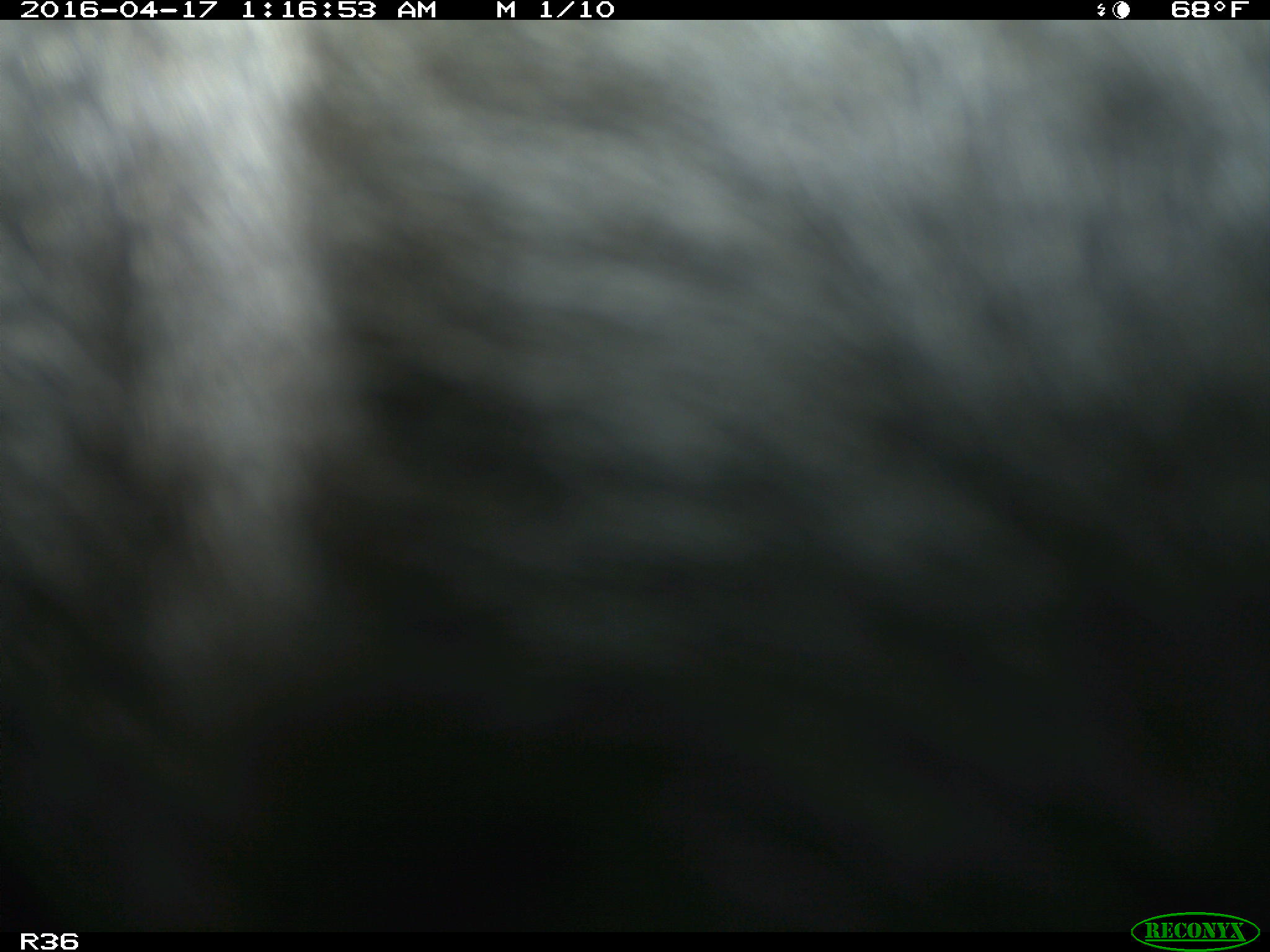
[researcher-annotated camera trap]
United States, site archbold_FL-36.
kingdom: Animalia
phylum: Chordata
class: Mammalia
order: Artiodactyla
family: Bovidae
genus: Bos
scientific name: Bos taurus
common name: domestic cow